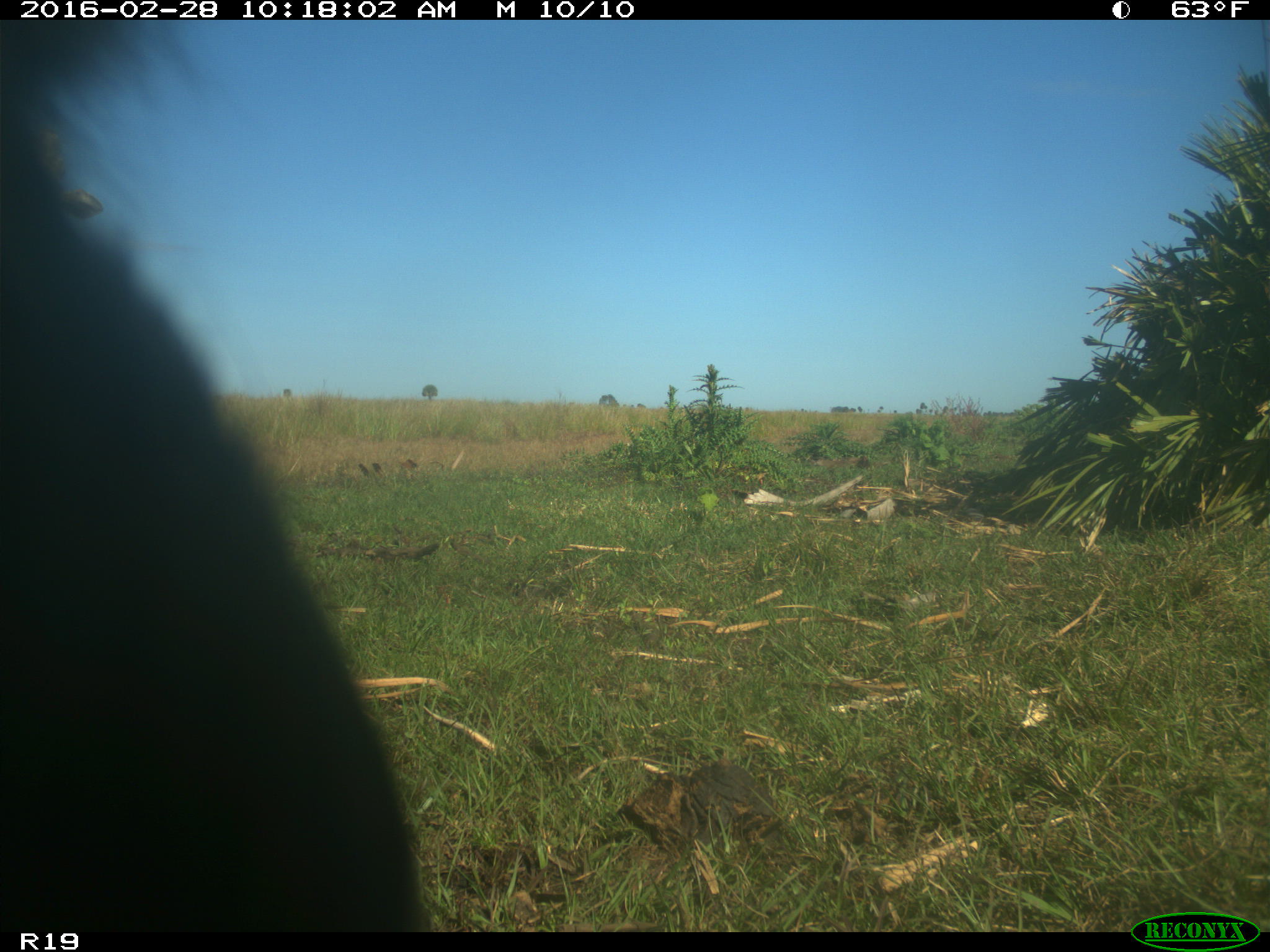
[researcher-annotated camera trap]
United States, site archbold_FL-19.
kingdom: Animalia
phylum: Chordata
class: Mammalia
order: Artiodactyla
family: Bovidae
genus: Bos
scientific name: Bos taurus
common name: domestic cow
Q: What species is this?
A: Bos taurus (domestic cow).